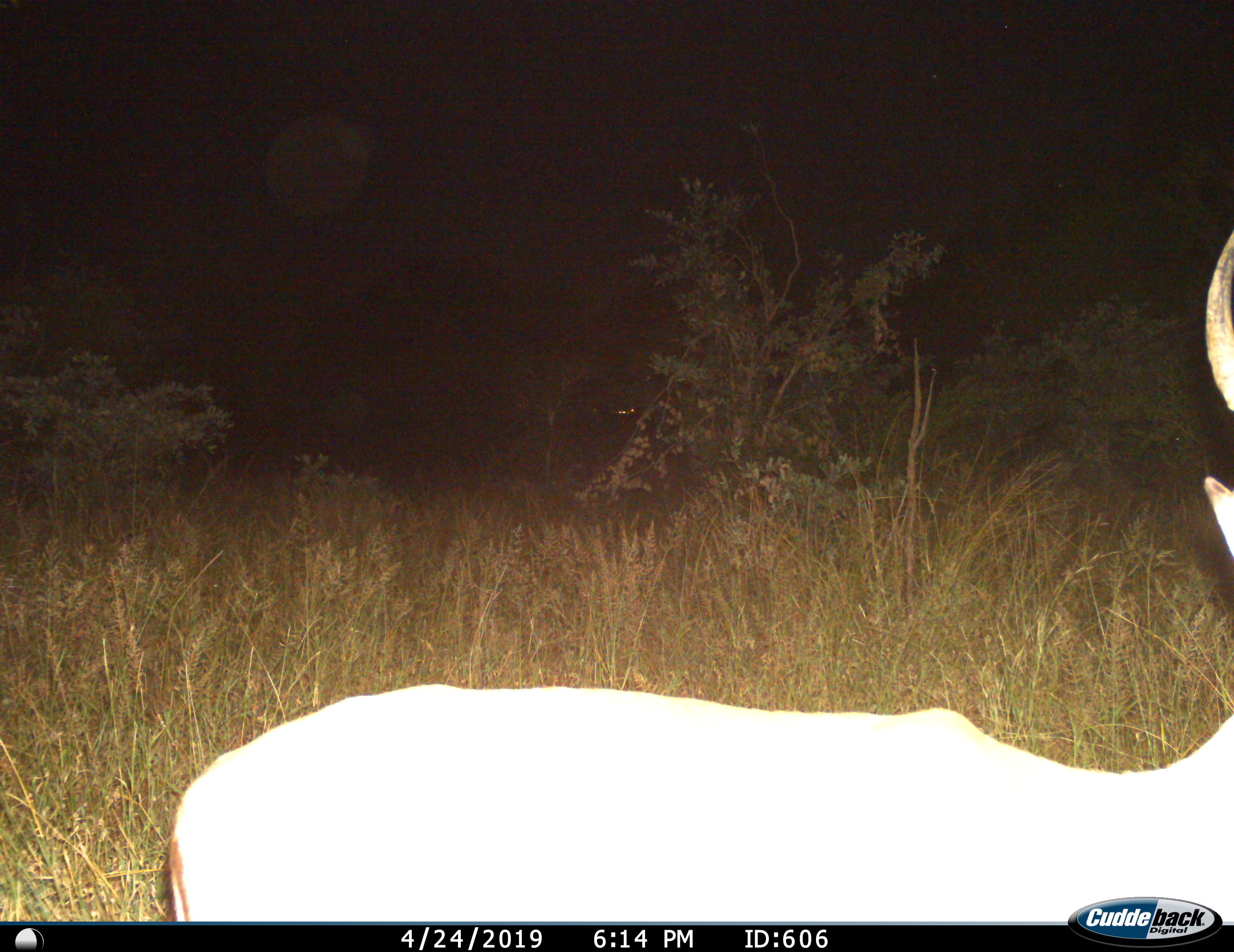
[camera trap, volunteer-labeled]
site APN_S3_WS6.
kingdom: Animalia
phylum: Chordata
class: Mammalia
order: Artiodactyla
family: Bovidae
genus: Aepyceros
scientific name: Aepyceros melampus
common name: impala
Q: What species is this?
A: Impala (Aepyceros melampus).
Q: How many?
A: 1.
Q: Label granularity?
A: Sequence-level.